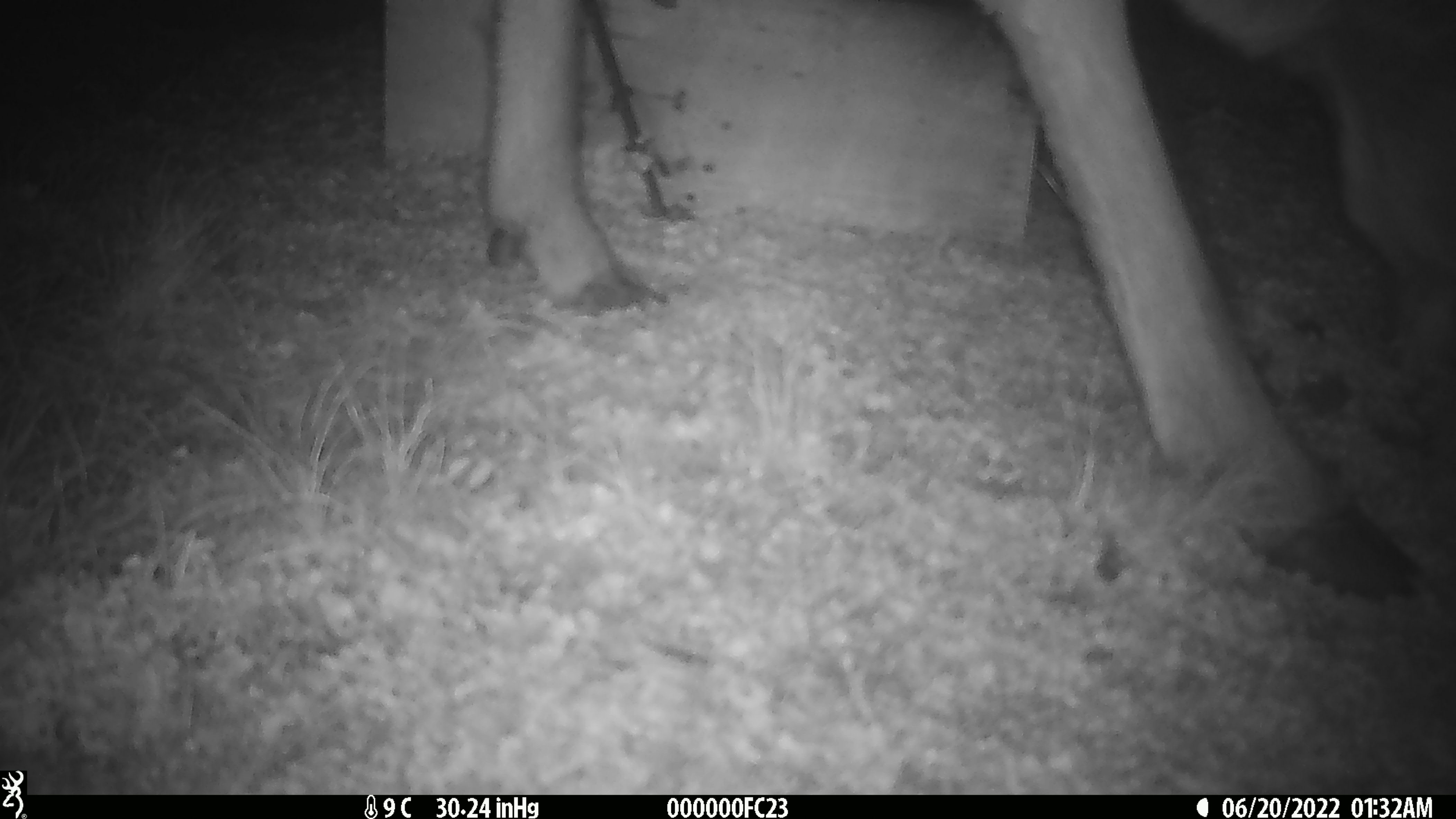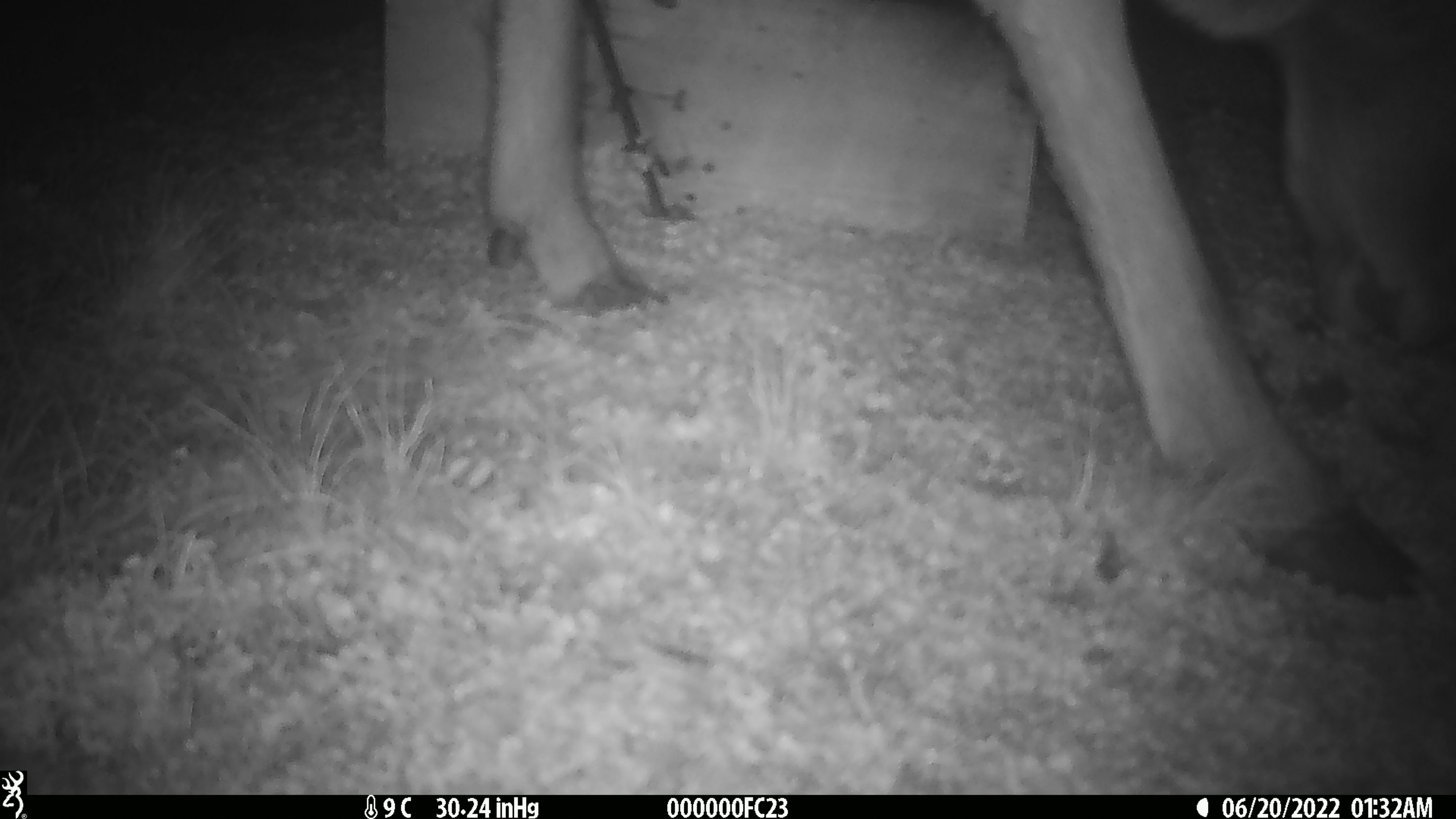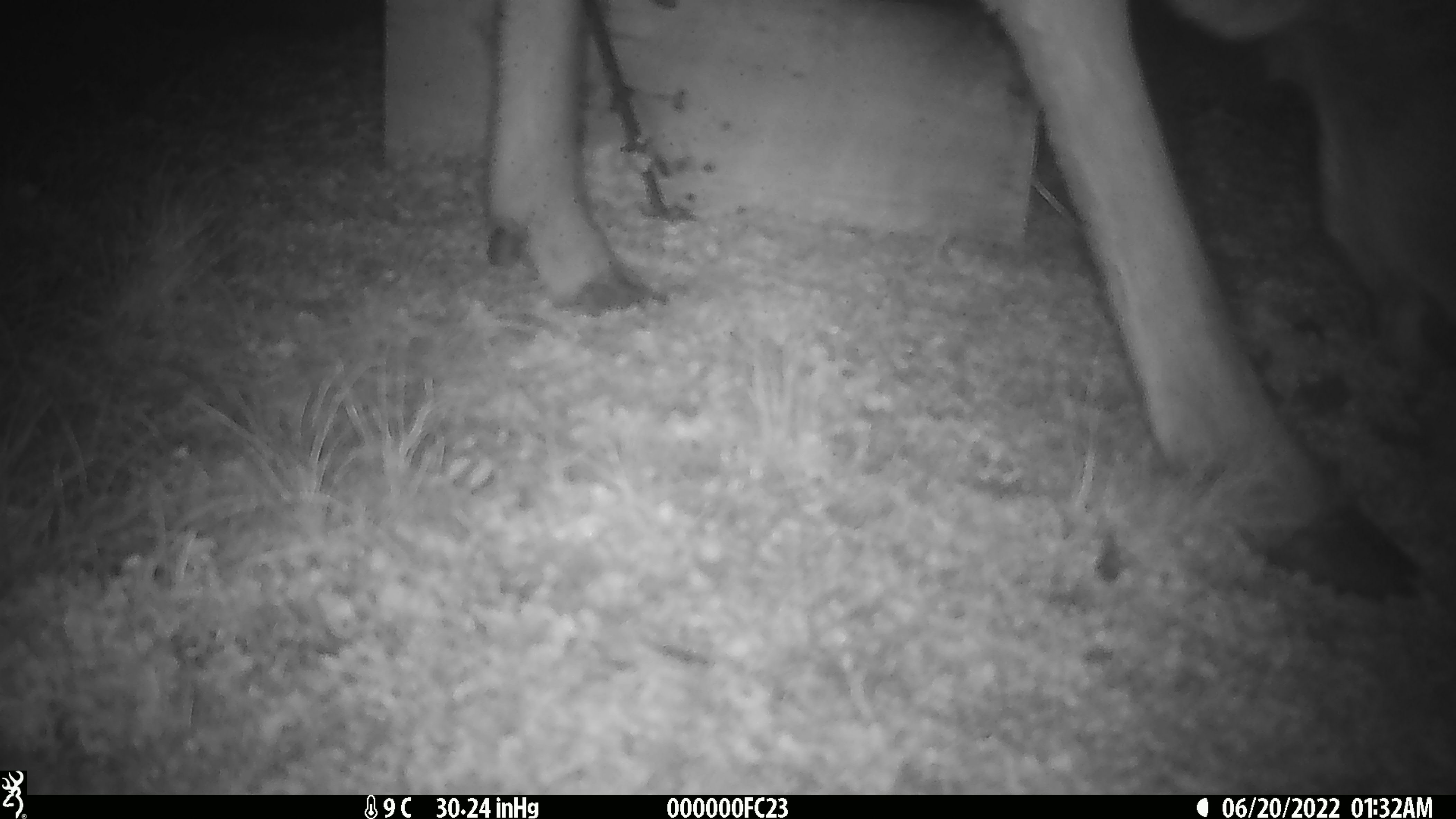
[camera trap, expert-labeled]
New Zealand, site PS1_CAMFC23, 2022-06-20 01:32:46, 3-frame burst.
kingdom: Animalia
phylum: Chordata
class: Mammalia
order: Artiodactyla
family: Cervidae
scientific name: Cervidae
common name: deer